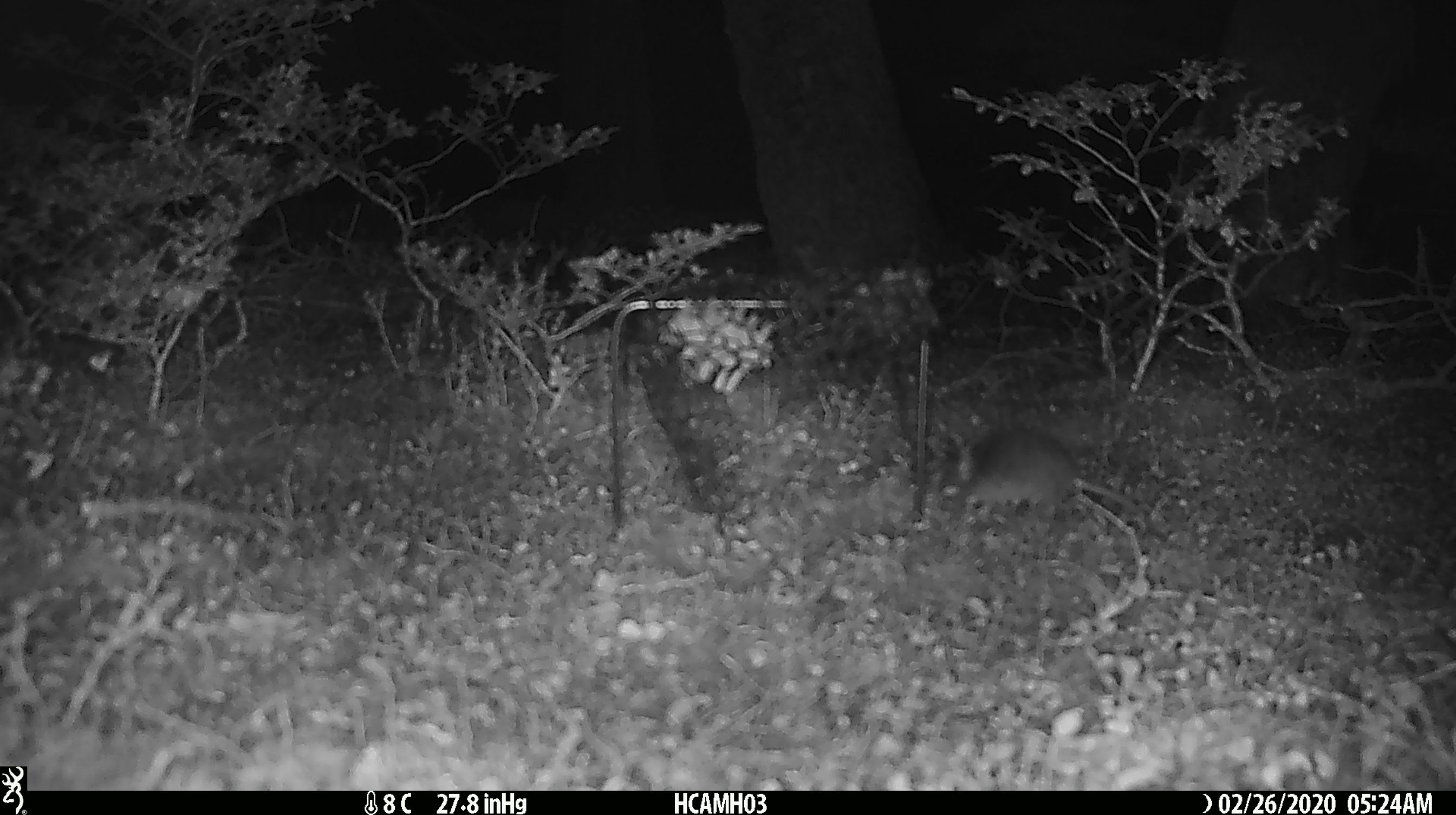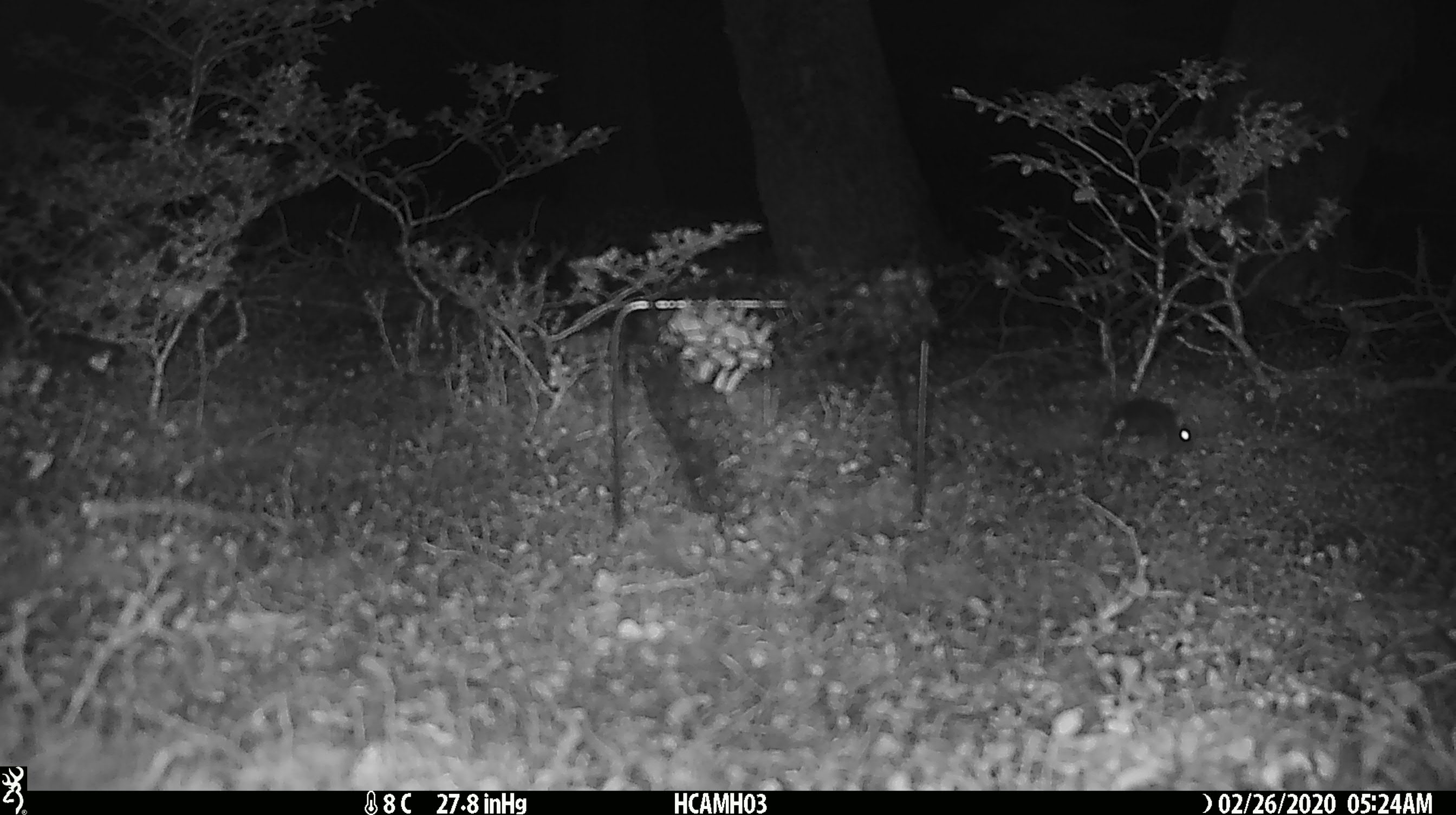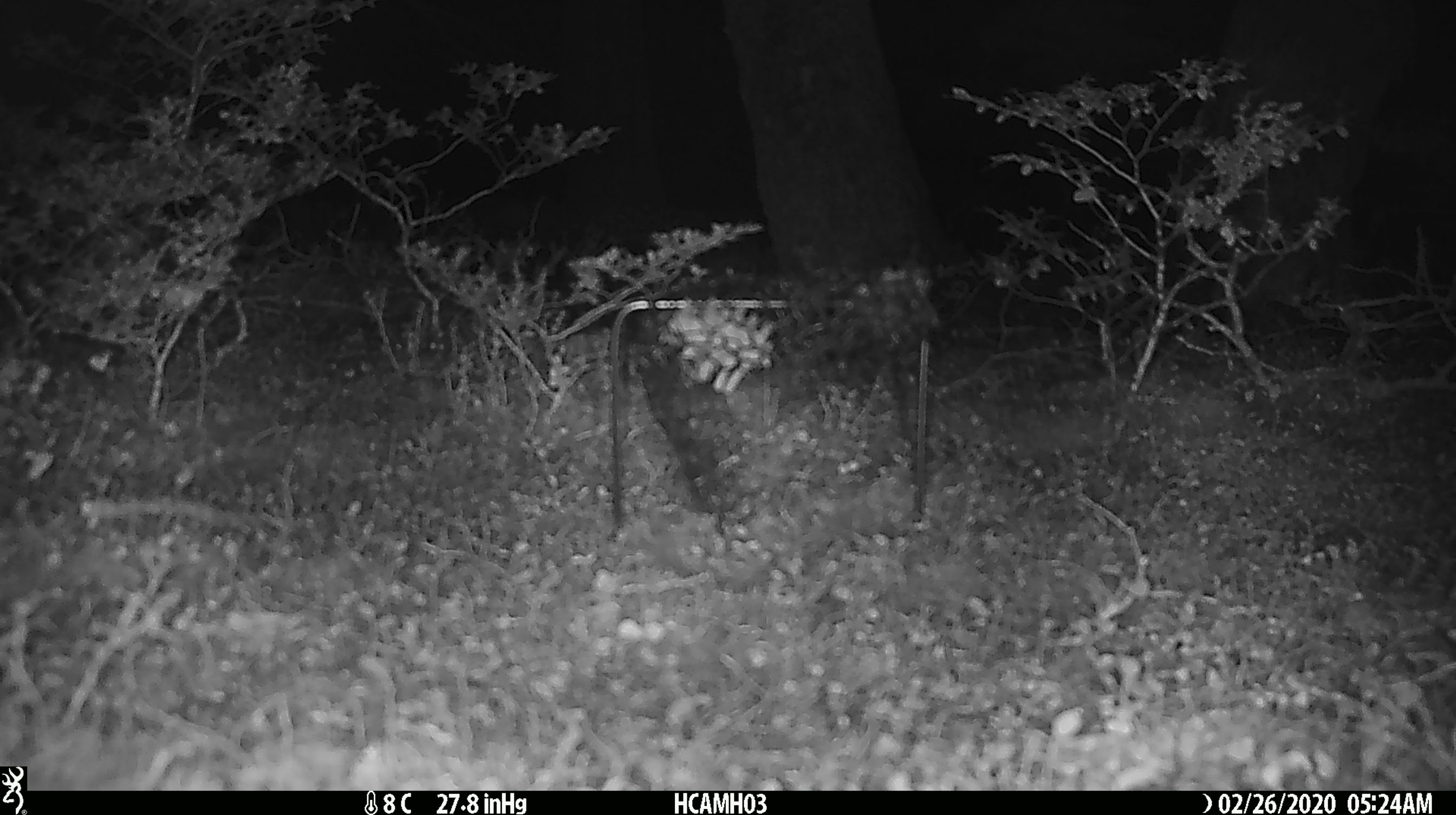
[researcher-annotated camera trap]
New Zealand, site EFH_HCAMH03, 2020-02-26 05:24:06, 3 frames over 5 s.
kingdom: Animalia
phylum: Chordata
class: Mammalia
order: Rodentia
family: Muridae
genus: Mus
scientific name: Mus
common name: mouse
Mouse (Mus).